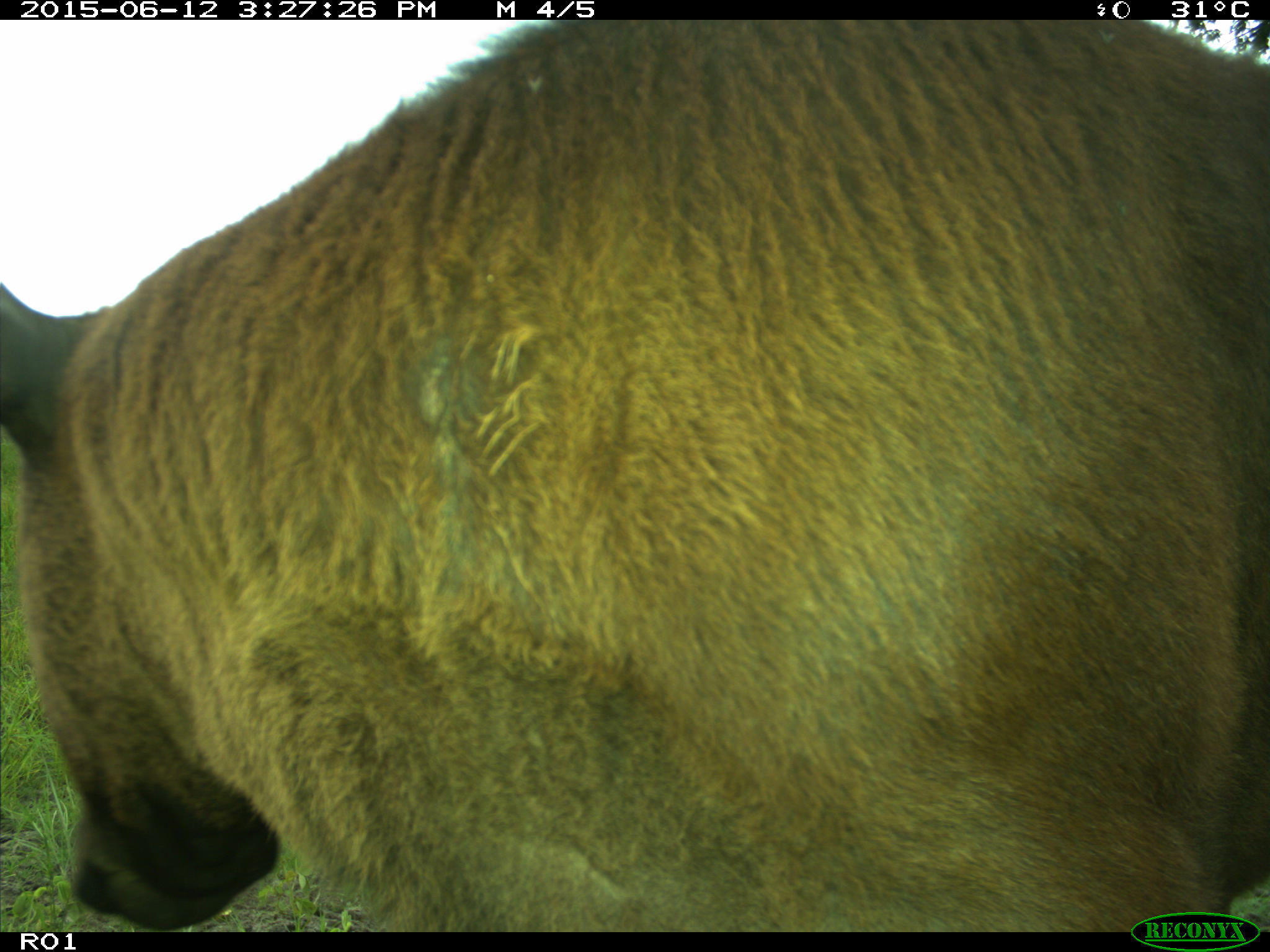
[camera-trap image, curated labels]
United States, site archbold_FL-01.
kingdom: Animalia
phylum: Chordata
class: Mammalia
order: Artiodactyla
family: Bovidae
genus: Bos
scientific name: Bos taurus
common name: domestic cow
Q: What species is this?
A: Bos taurus (domestic cow).